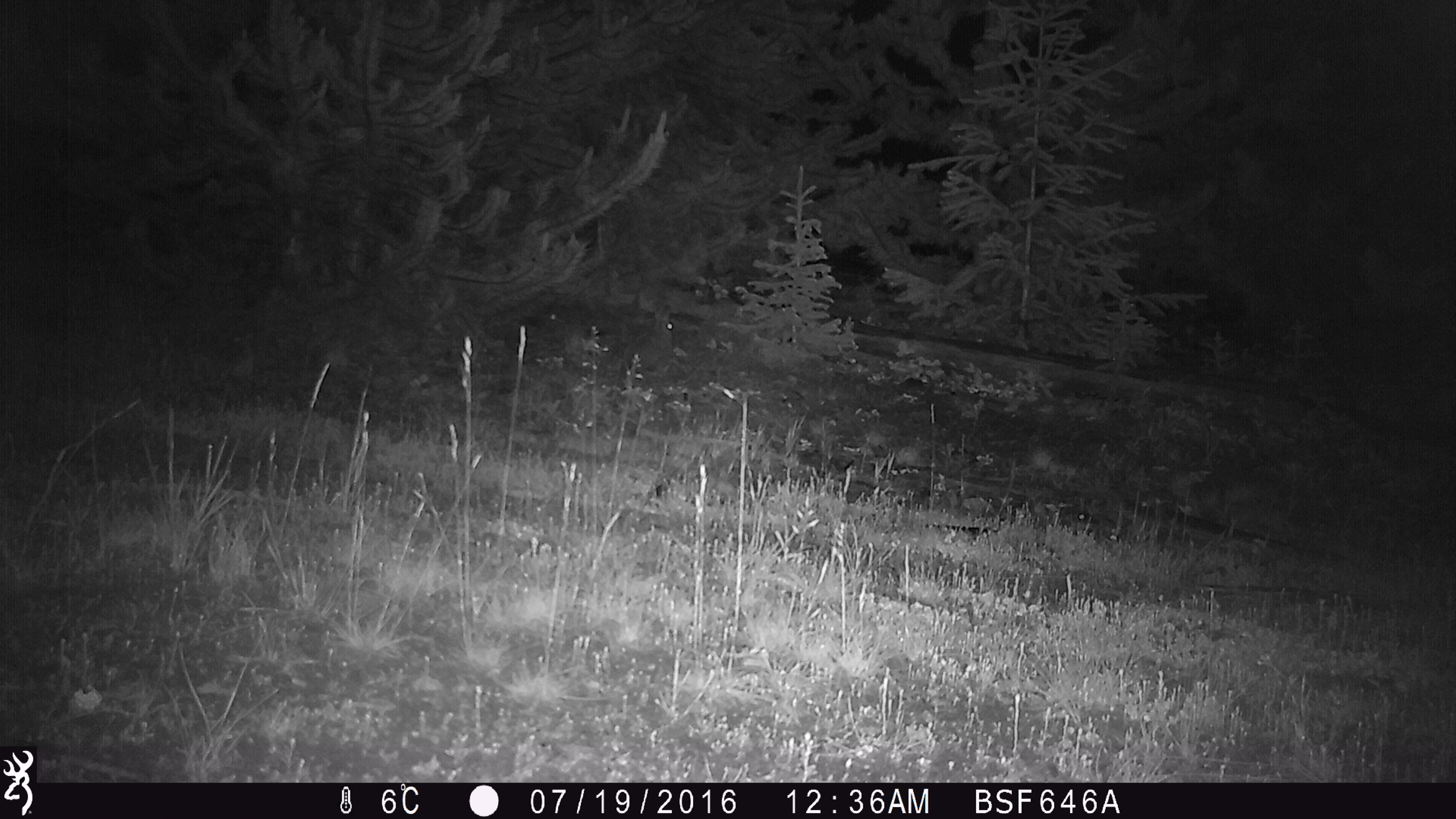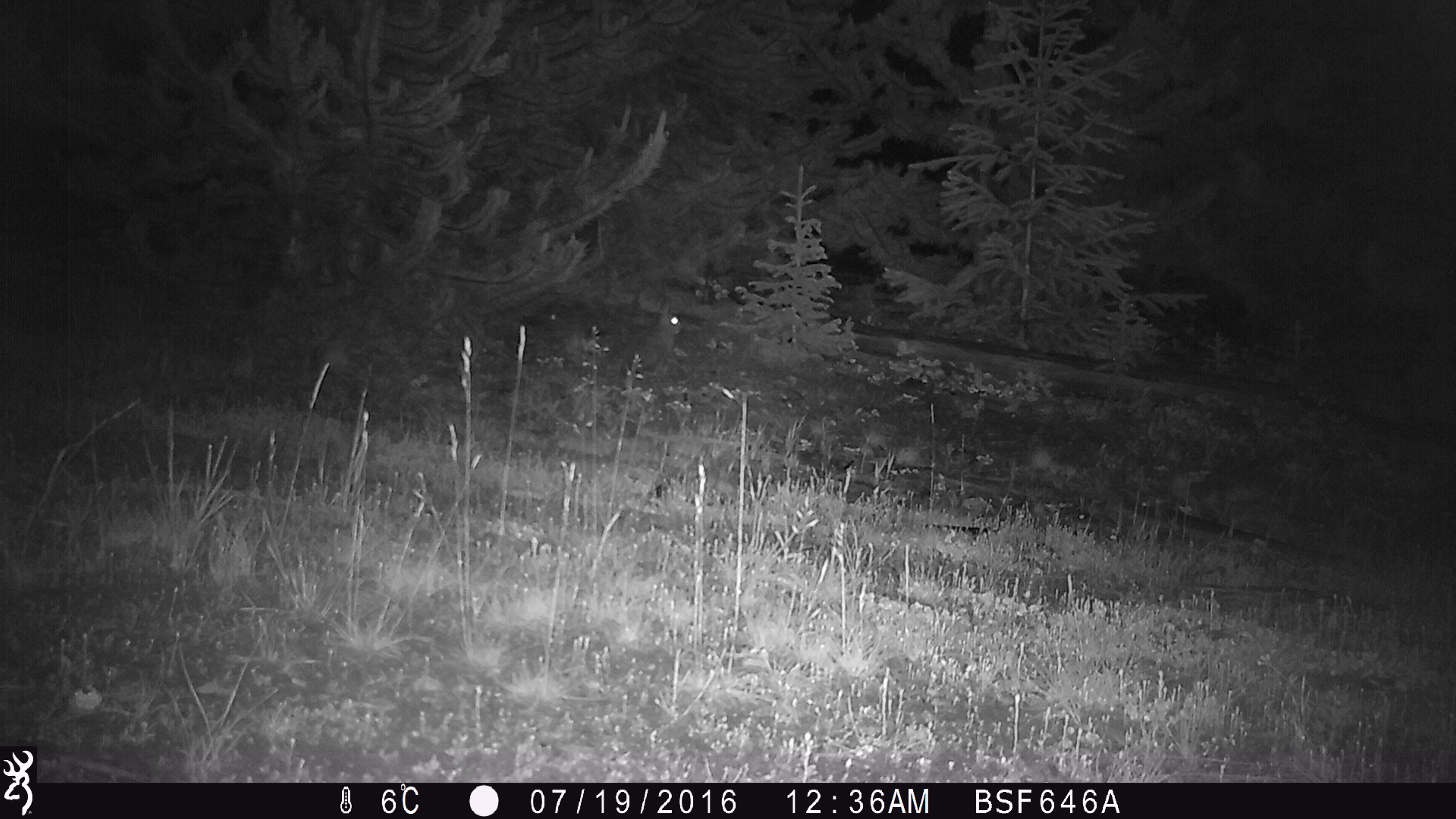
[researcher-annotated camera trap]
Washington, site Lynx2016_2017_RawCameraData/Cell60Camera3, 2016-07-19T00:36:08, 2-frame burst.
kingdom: Animalia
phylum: Chordata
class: Mammalia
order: Lagomorpha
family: Leporidae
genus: Lepus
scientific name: Lepus americanus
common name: snowshoe hare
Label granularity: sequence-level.